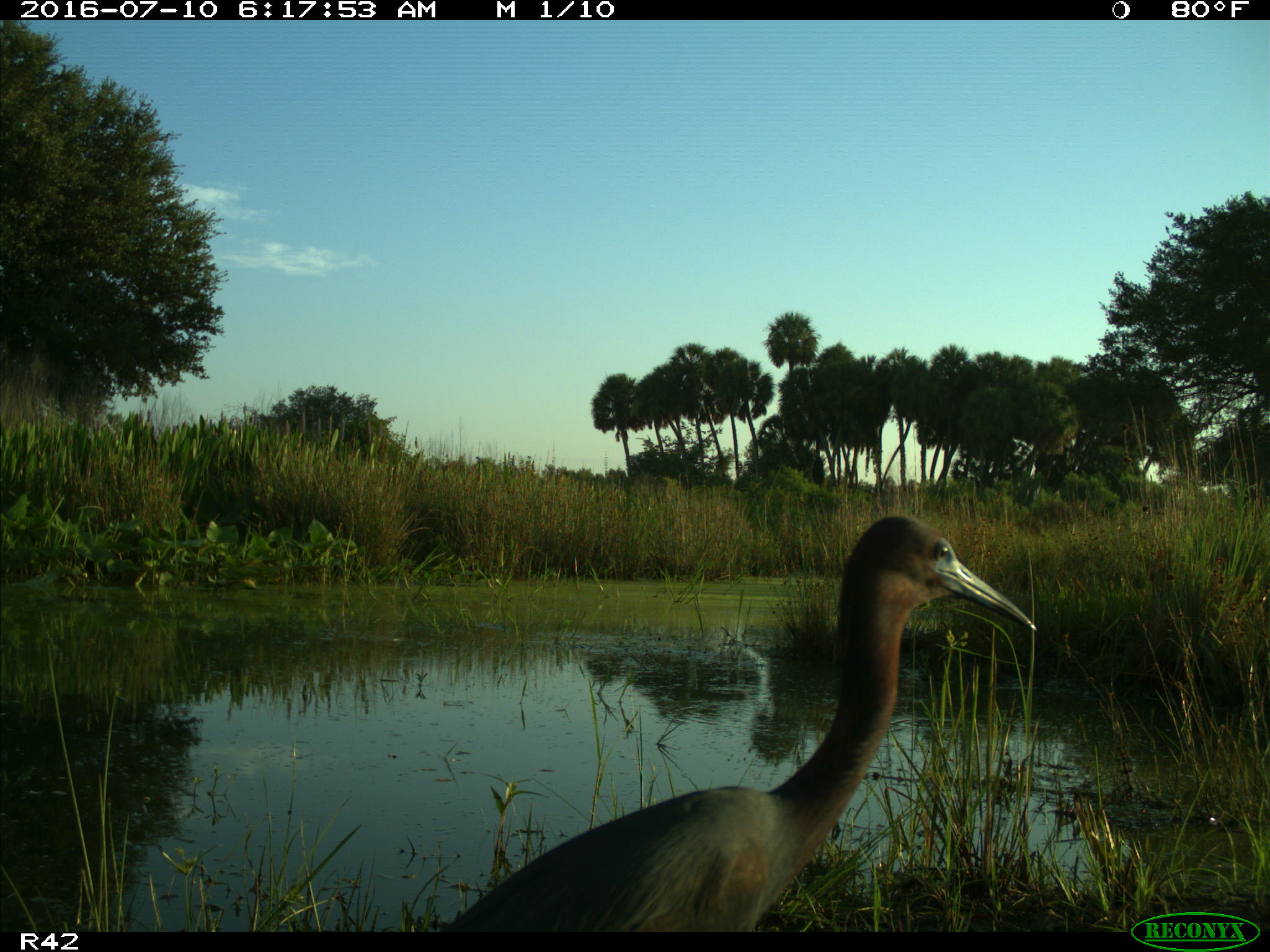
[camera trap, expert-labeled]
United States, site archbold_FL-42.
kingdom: Animalia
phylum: Chordata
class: Aves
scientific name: Aves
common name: birds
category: unidentified bird